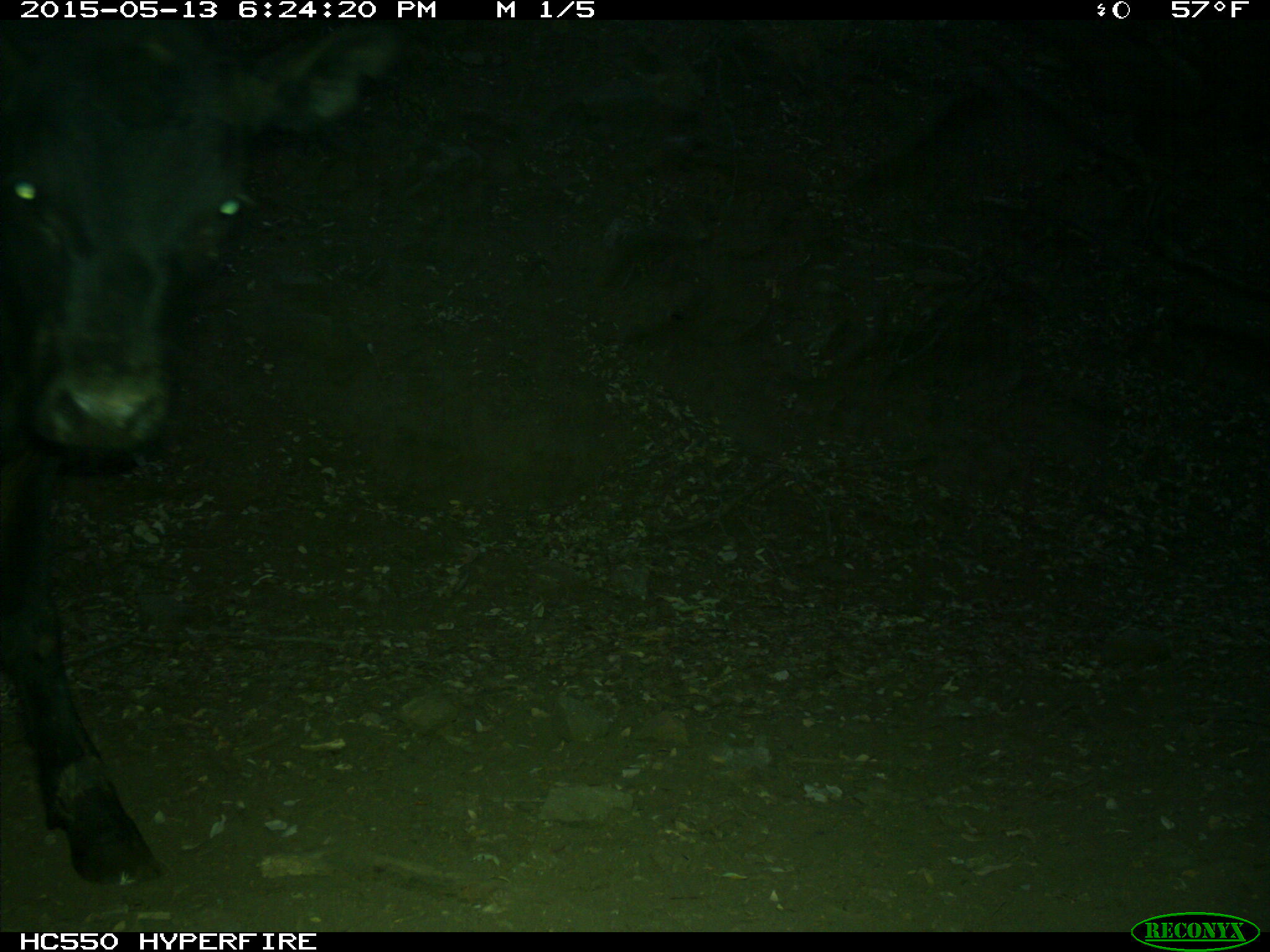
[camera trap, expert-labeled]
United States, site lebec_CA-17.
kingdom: Animalia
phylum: Chordata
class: Mammalia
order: Artiodactyla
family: Bovidae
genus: Bos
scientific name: Bos taurus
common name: domestic cow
Bos taurus (domestic cow).